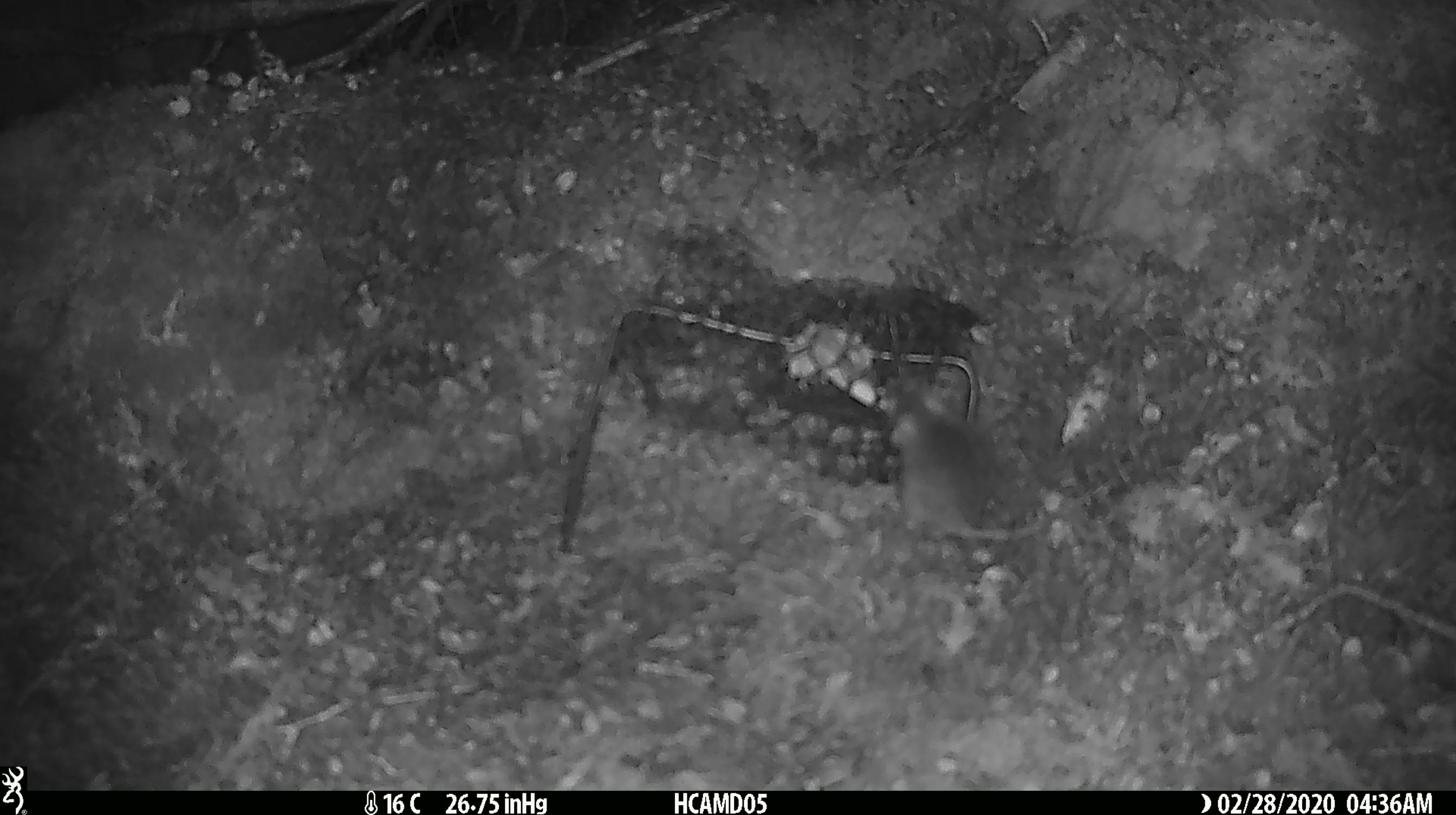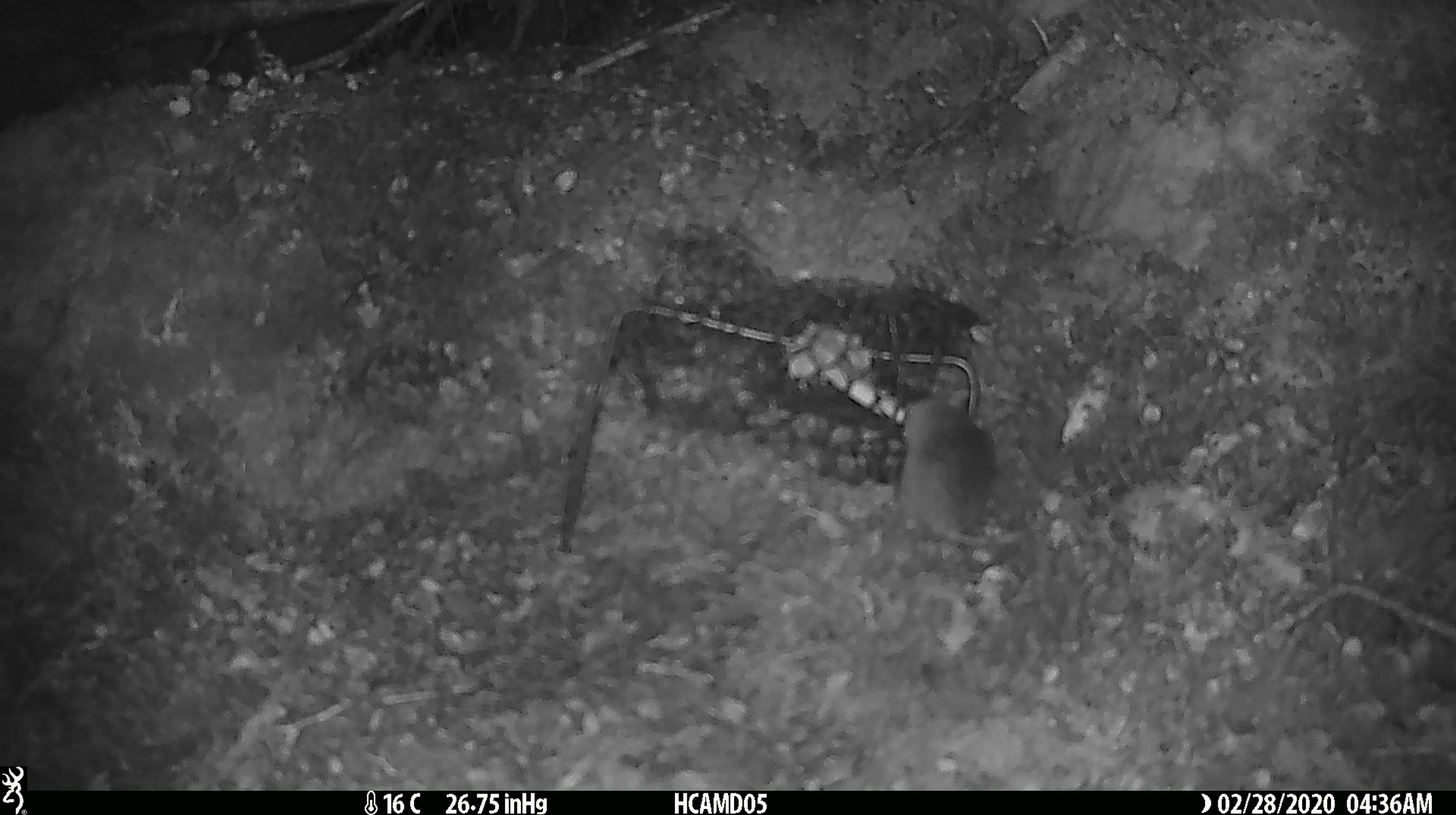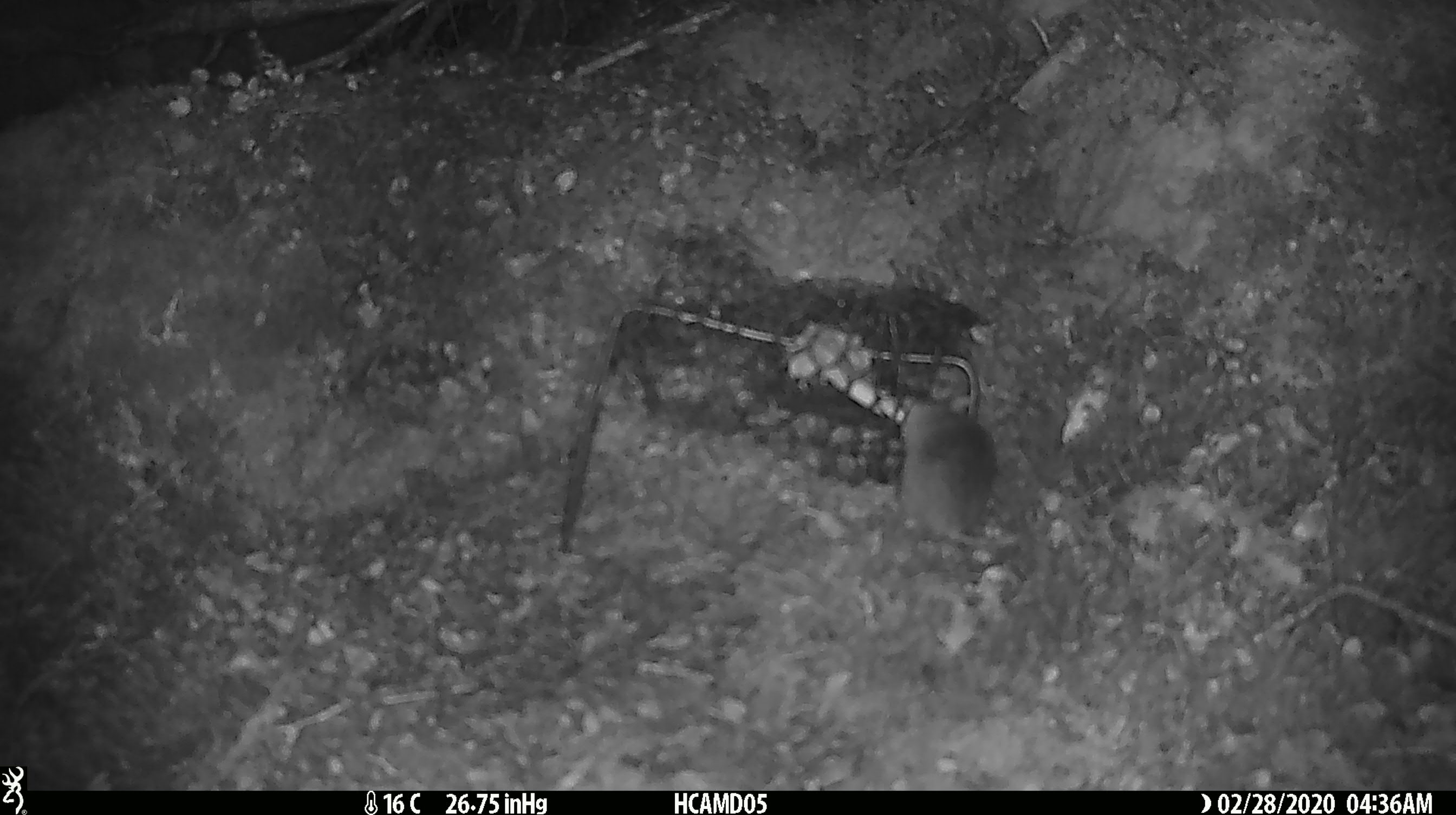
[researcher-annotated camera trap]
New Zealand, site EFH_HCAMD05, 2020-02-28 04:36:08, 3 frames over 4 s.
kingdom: Animalia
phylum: Chordata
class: Mammalia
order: Rodentia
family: Muridae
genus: Mus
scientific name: Mus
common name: mouse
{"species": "mouse (Mus)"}